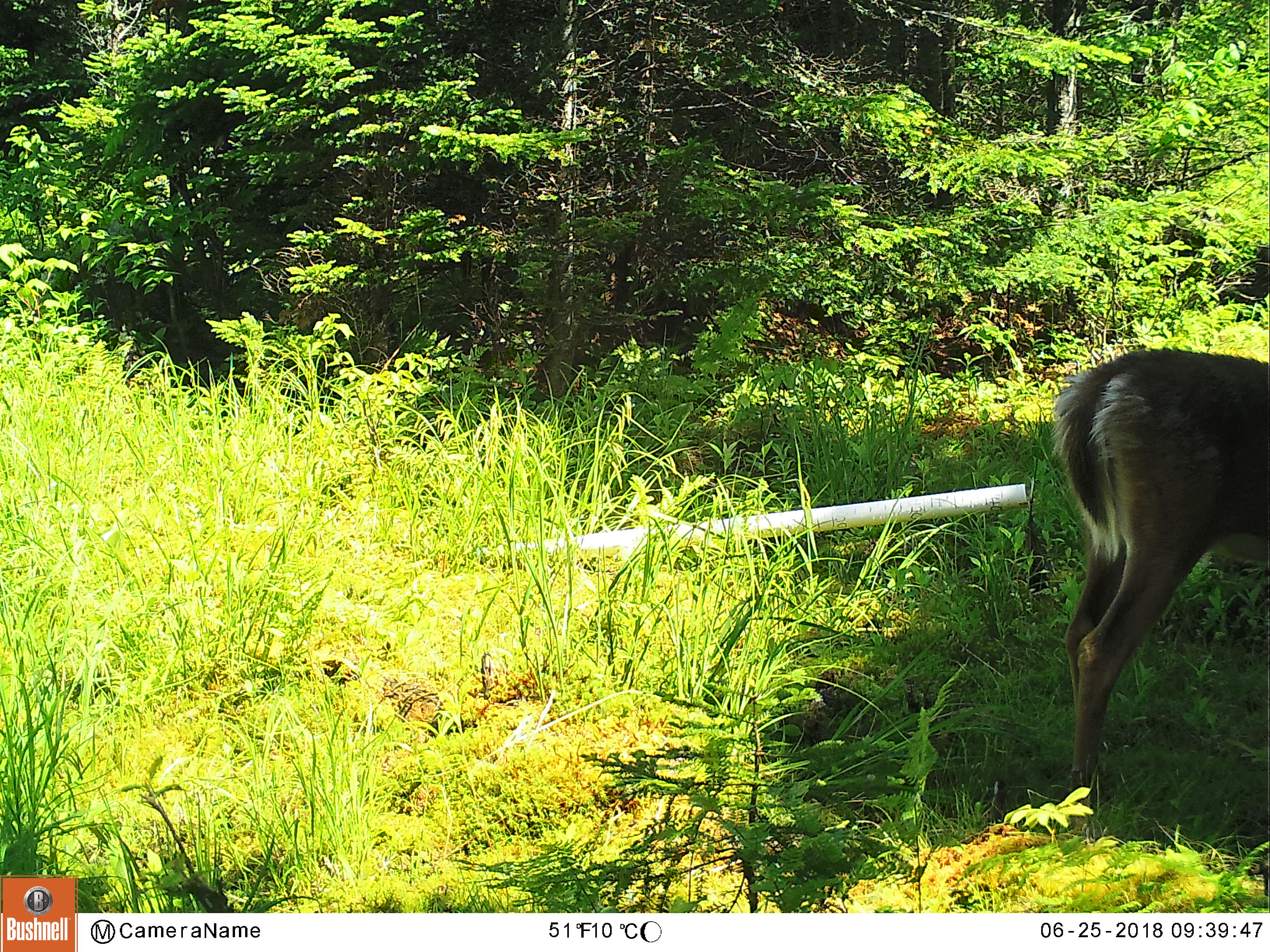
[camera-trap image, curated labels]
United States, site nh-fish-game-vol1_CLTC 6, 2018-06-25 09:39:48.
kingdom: Animalia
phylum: Chordata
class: Mammalia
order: Artiodactyla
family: Cervidae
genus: Odocoileus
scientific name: Odocoileus virginianus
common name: white-tailed deer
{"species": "white-tailed deer (Odocoileus virginianus)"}